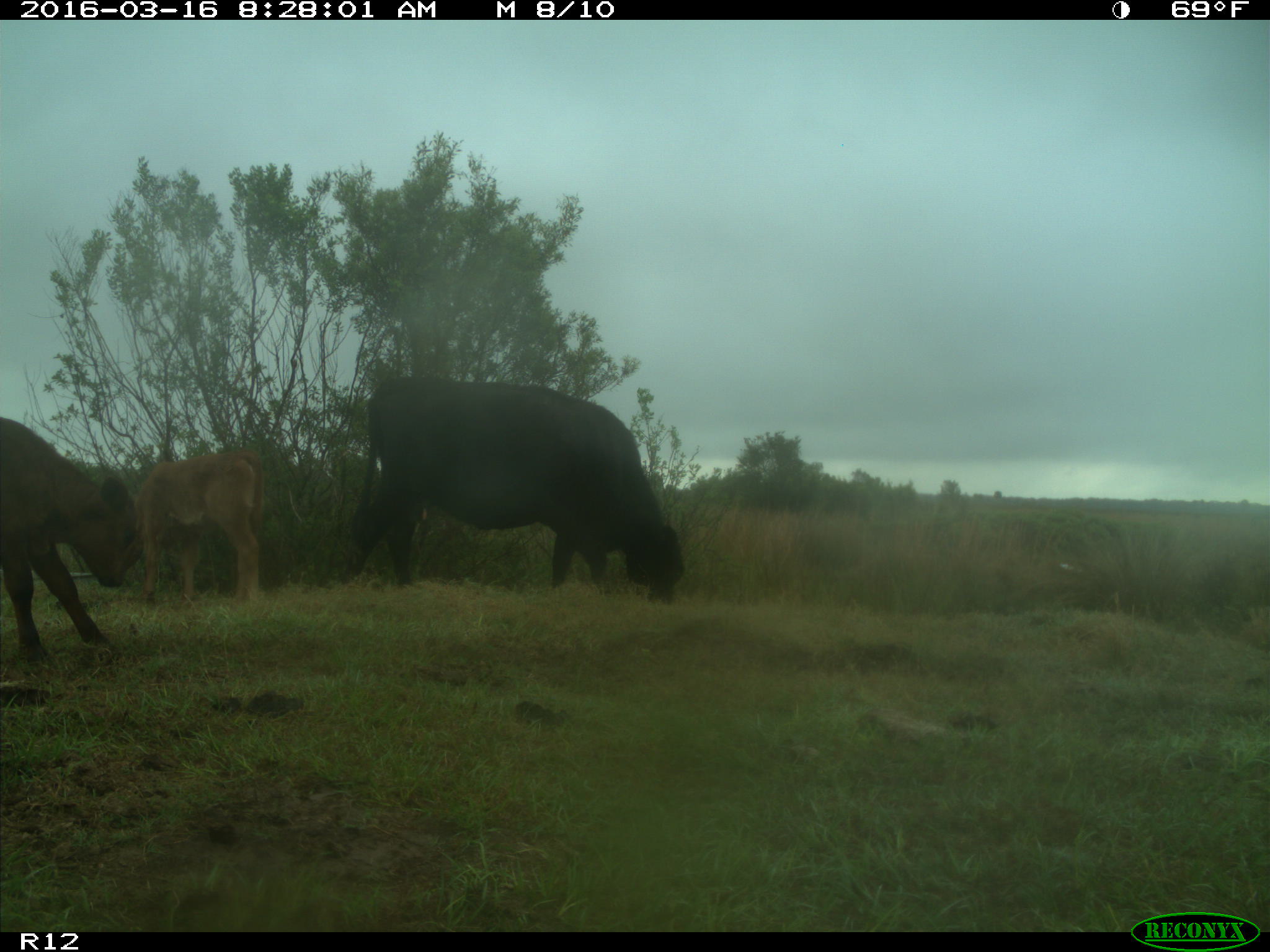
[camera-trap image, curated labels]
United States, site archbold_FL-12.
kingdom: Animalia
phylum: Chordata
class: Mammalia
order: Artiodactyla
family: Bovidae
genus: Bos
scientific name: Bos taurus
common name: domestic cow